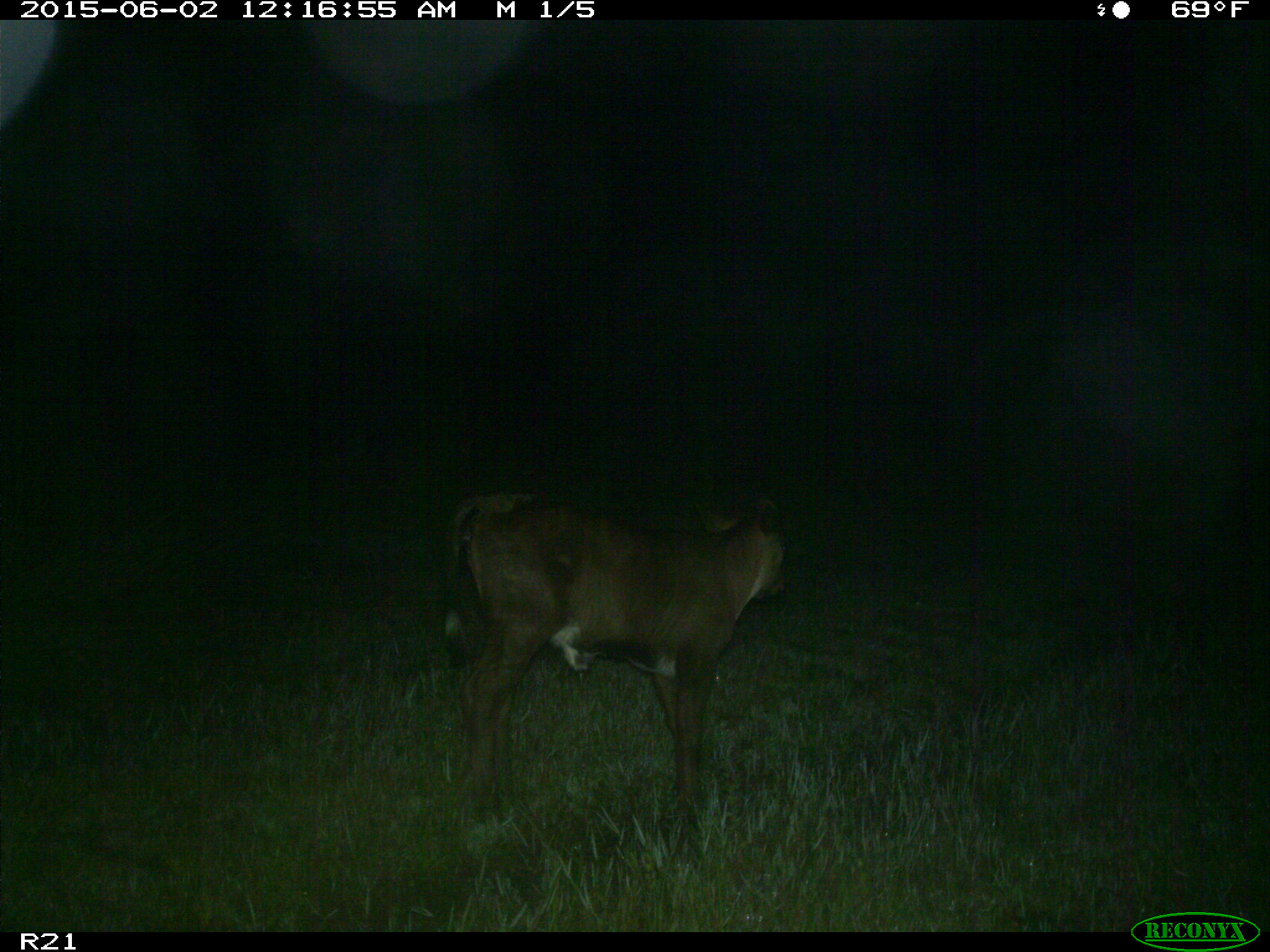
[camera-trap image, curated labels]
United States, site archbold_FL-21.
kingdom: Animalia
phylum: Chordata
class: Mammalia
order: Artiodactyla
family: Bovidae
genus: Bos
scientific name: Bos taurus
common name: domestic cow